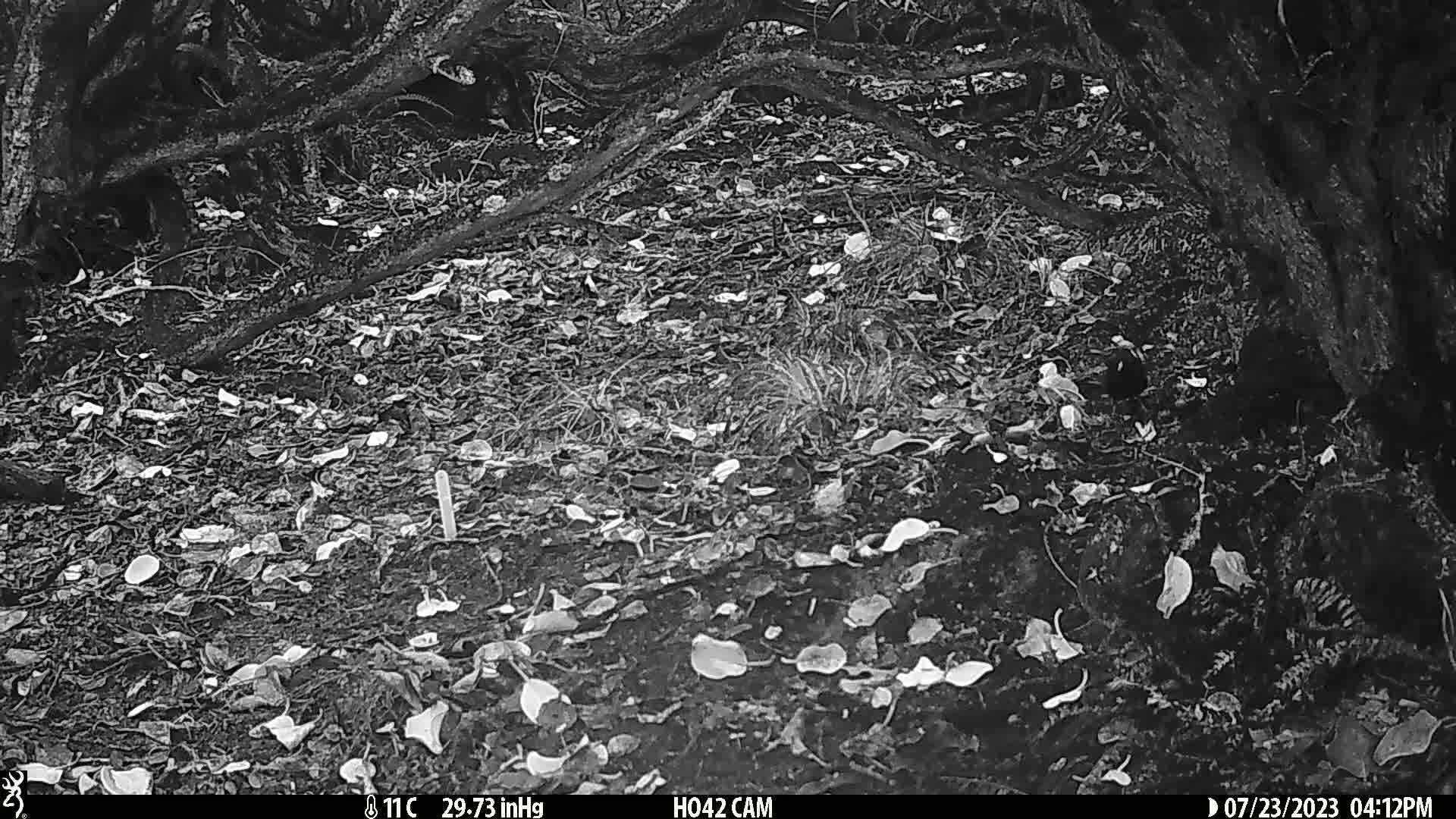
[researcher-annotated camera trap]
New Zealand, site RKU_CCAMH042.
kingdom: Animalia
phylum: Chordata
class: Aves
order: Passeriformes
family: Turdidae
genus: Turdus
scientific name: Turdus merula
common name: eurasian blackbird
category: blackbird